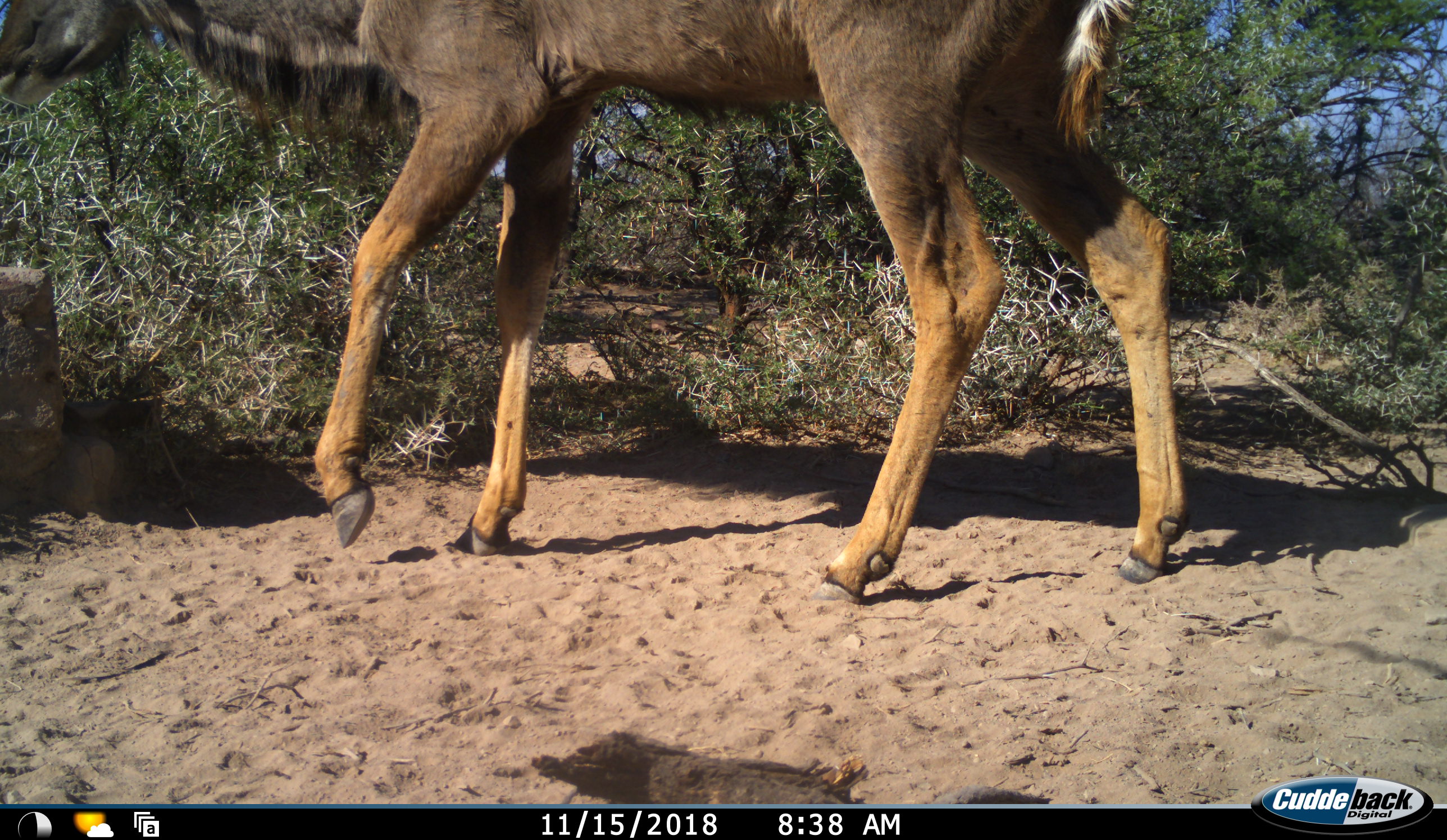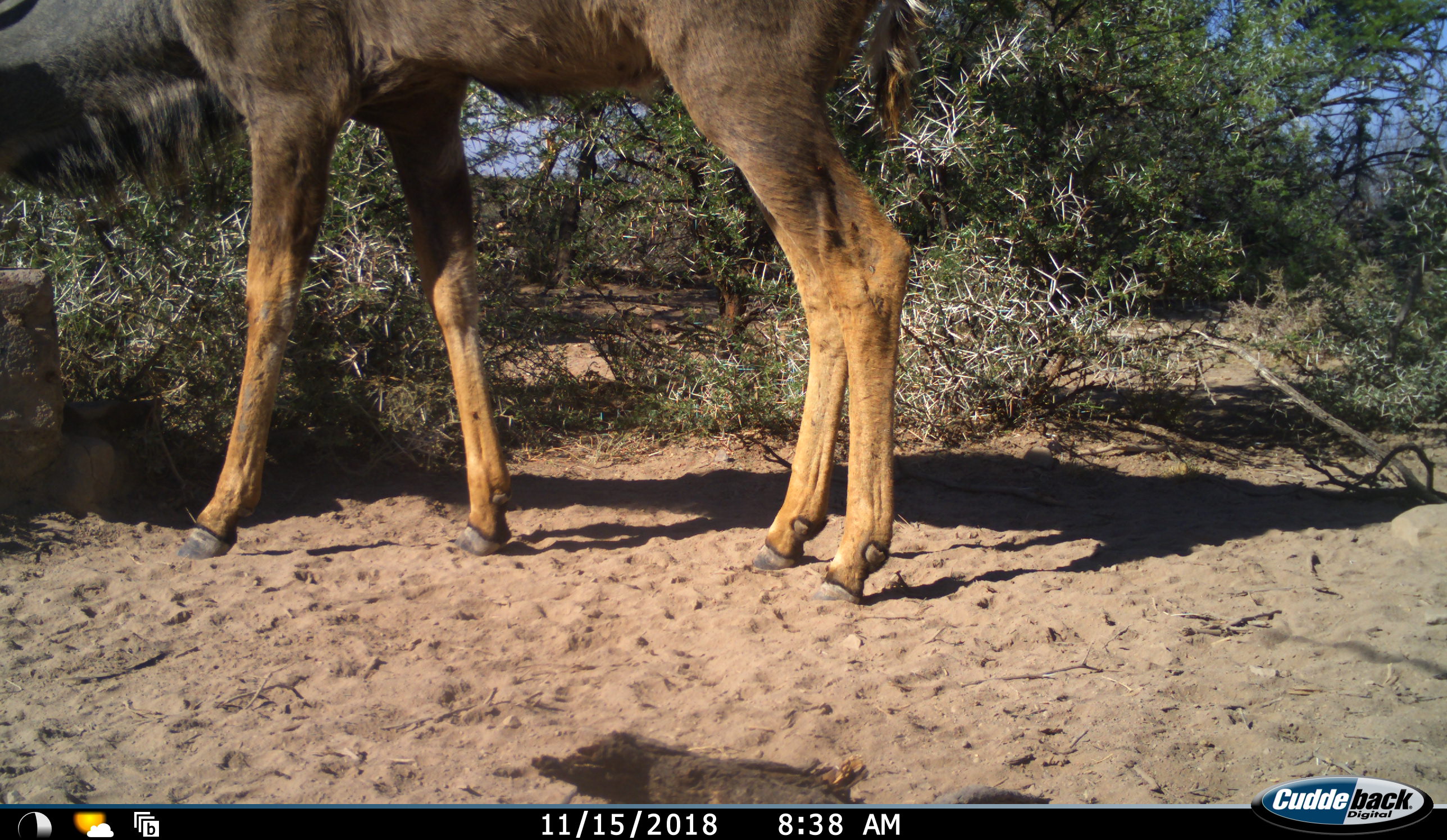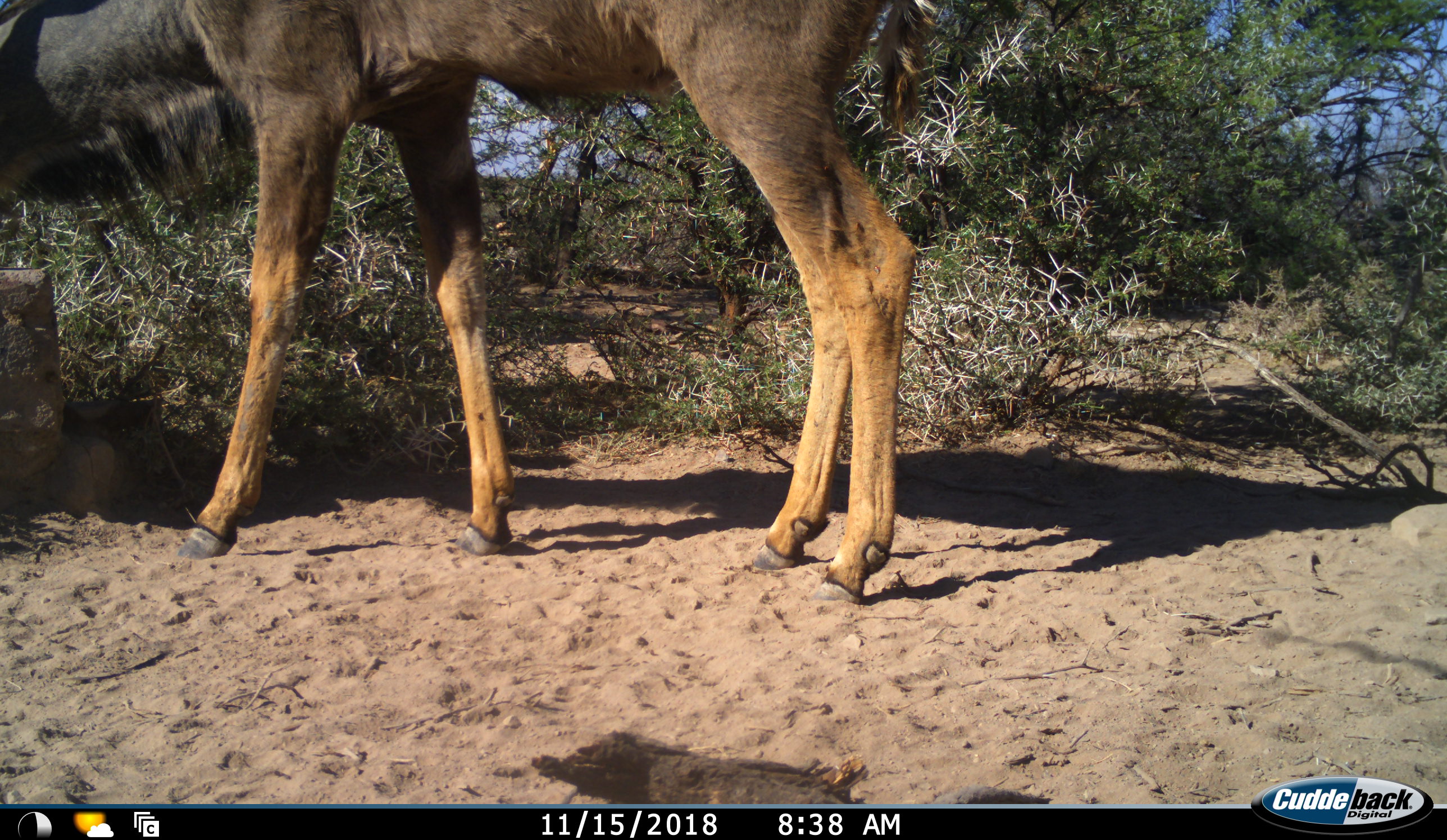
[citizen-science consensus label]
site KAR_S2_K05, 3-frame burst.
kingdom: Animalia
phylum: Chordata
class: Mammalia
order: Artiodactyla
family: Bovidae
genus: Tragelaphus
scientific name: Tragelaphus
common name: kudu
Kudu (Tragelaphus), count 1. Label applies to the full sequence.